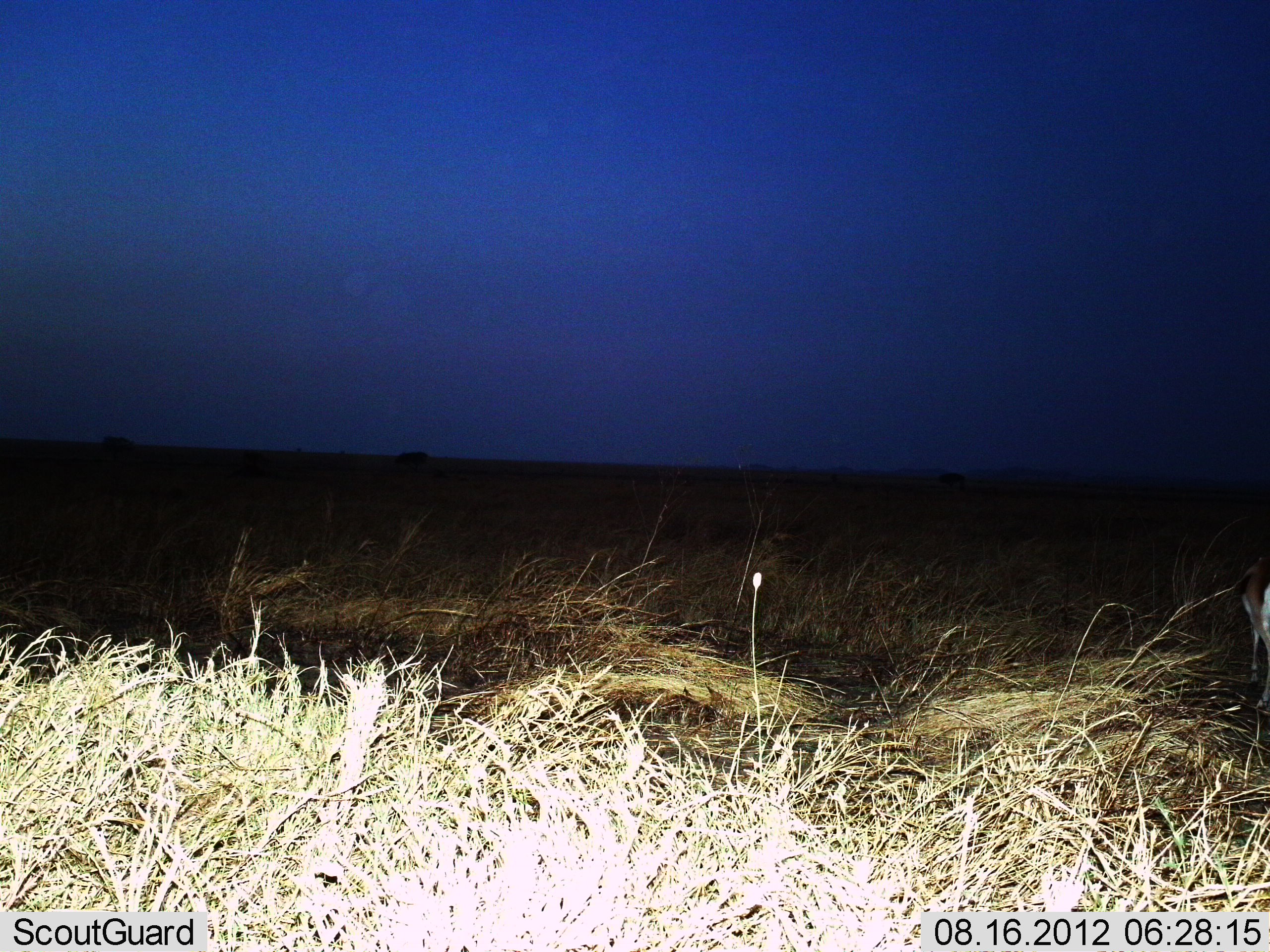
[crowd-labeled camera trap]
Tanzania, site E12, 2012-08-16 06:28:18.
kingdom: Animalia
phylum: Chordata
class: Mammalia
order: Artiodactyla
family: Bovidae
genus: Eudorcas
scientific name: Eudorcas thomsonii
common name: thomson's gazelle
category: gazellethomsons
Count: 1.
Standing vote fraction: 88%.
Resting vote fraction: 0%.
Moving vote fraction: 0%.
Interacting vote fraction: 0%.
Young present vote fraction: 0%.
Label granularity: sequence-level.